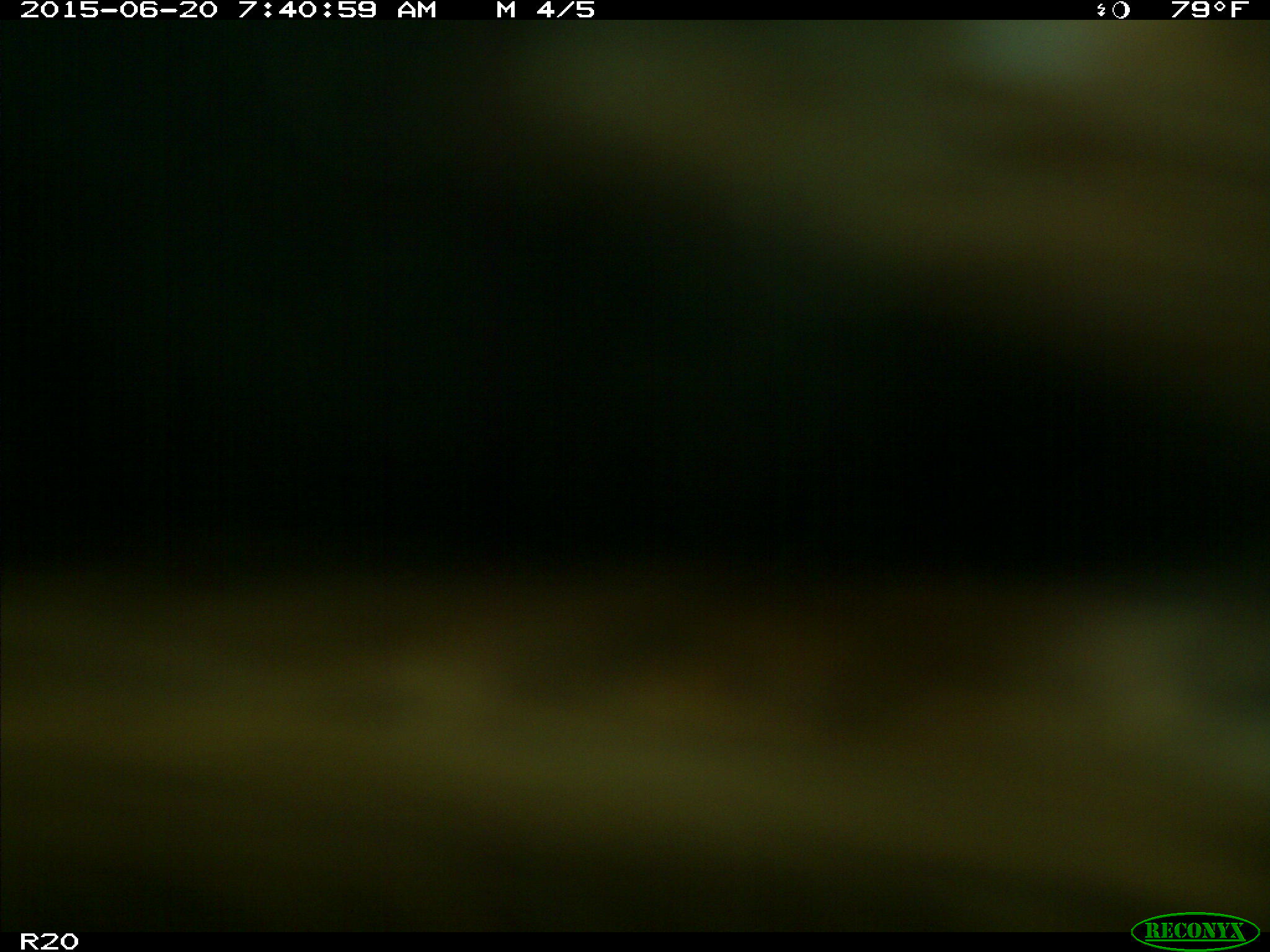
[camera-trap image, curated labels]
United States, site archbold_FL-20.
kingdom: Animalia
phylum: Chordata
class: Mammalia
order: Artiodactyla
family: Bovidae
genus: Bos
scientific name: Bos taurus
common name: domestic cow